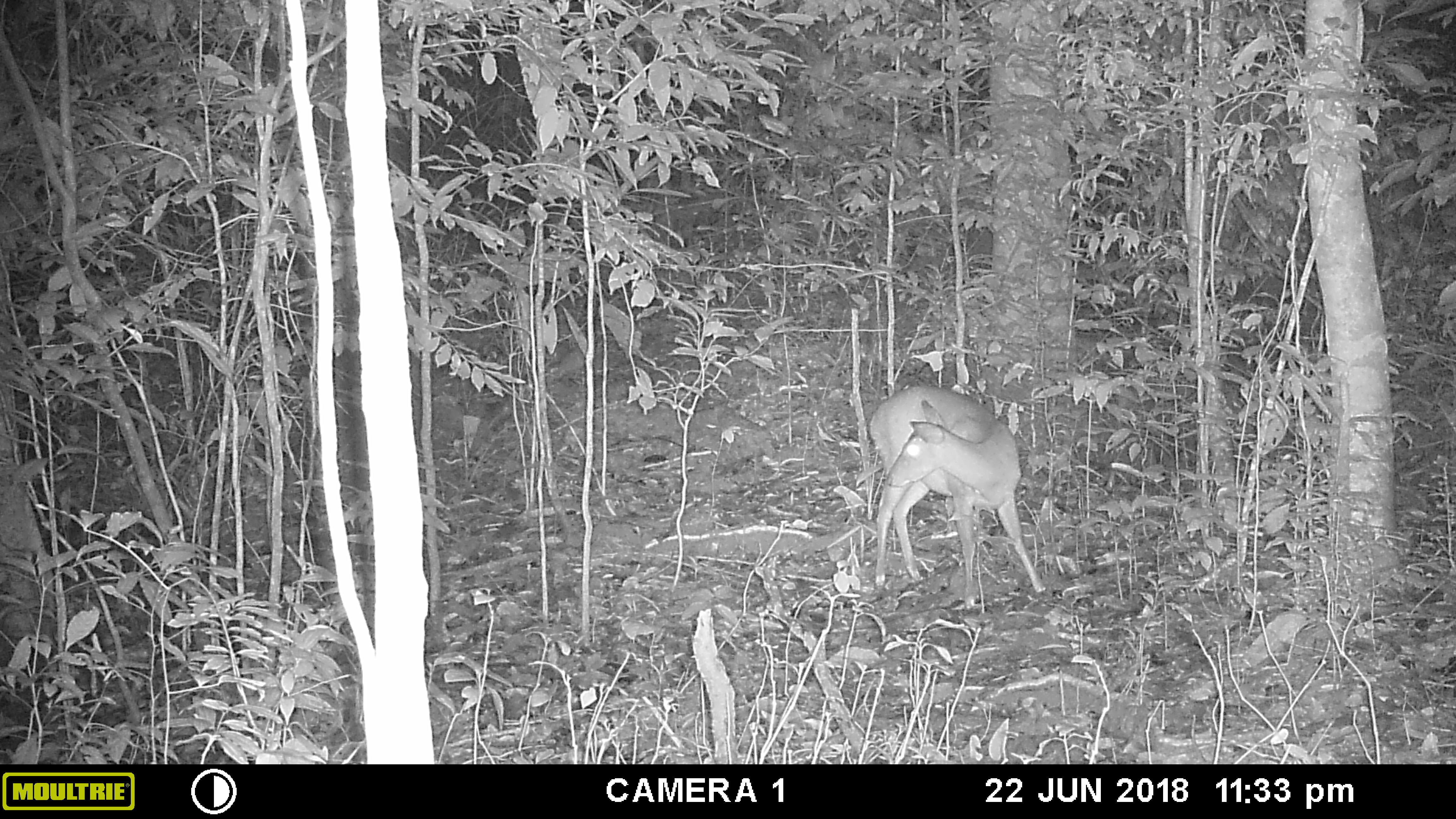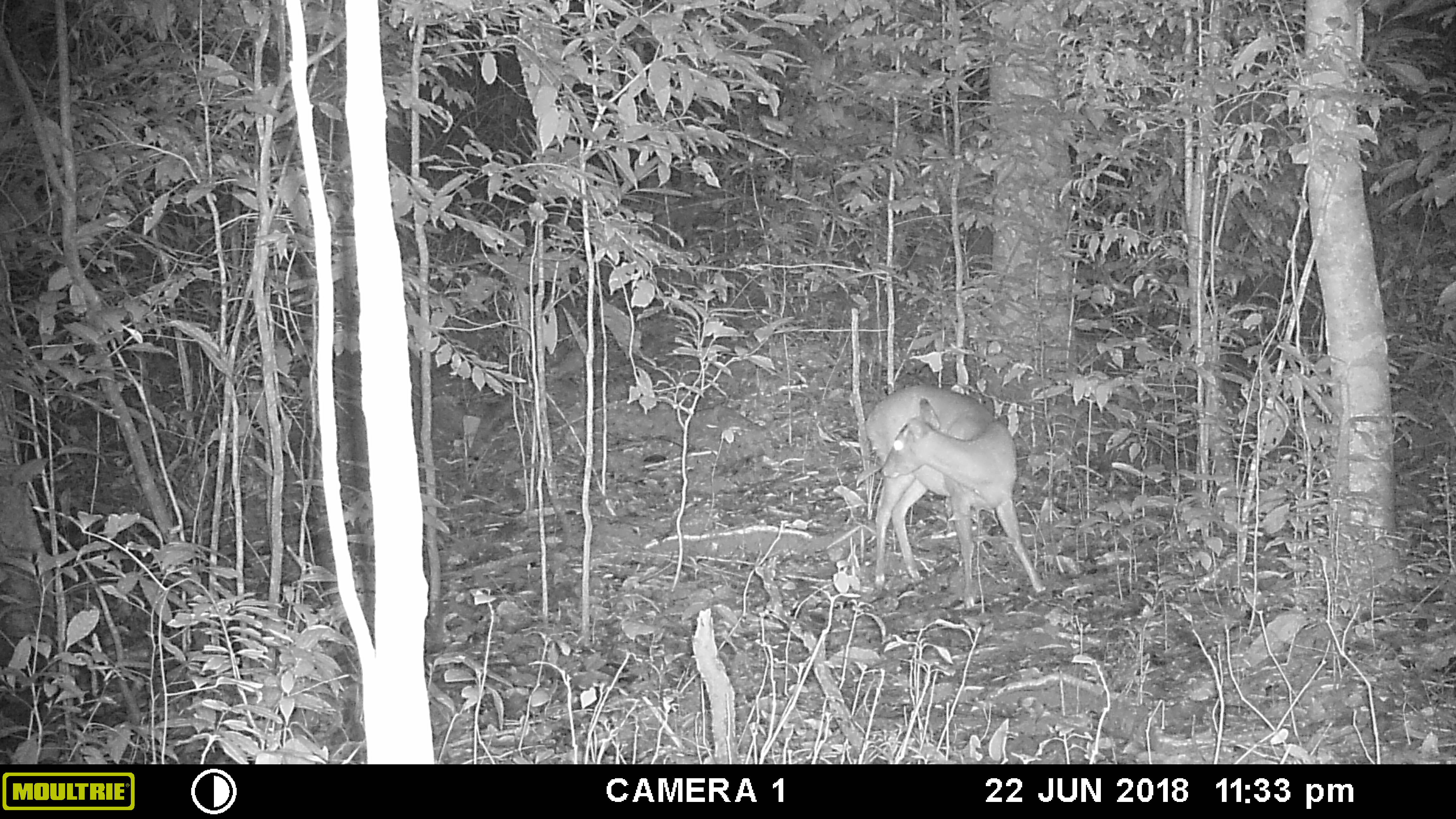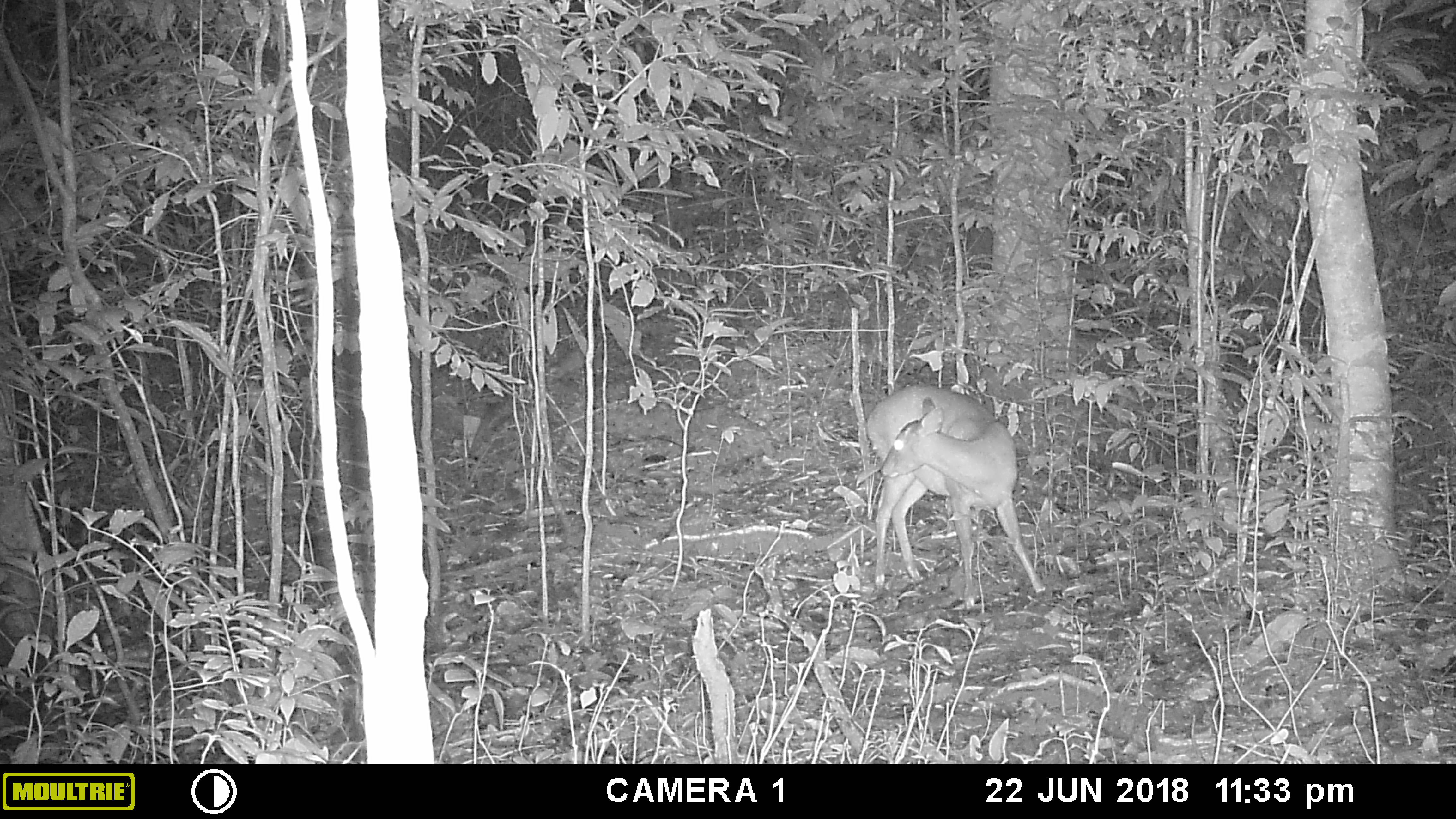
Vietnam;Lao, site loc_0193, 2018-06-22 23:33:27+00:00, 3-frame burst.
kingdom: Animalia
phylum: Chordata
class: Mammalia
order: Artiodactyla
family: Cervidae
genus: Muntiacus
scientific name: Muntiacus vuquangensis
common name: large-antlered muntjac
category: large antlered muntjac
Large antlered muntjac (large-antlered muntjac) (Muntiacus vuquangensis). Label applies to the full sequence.